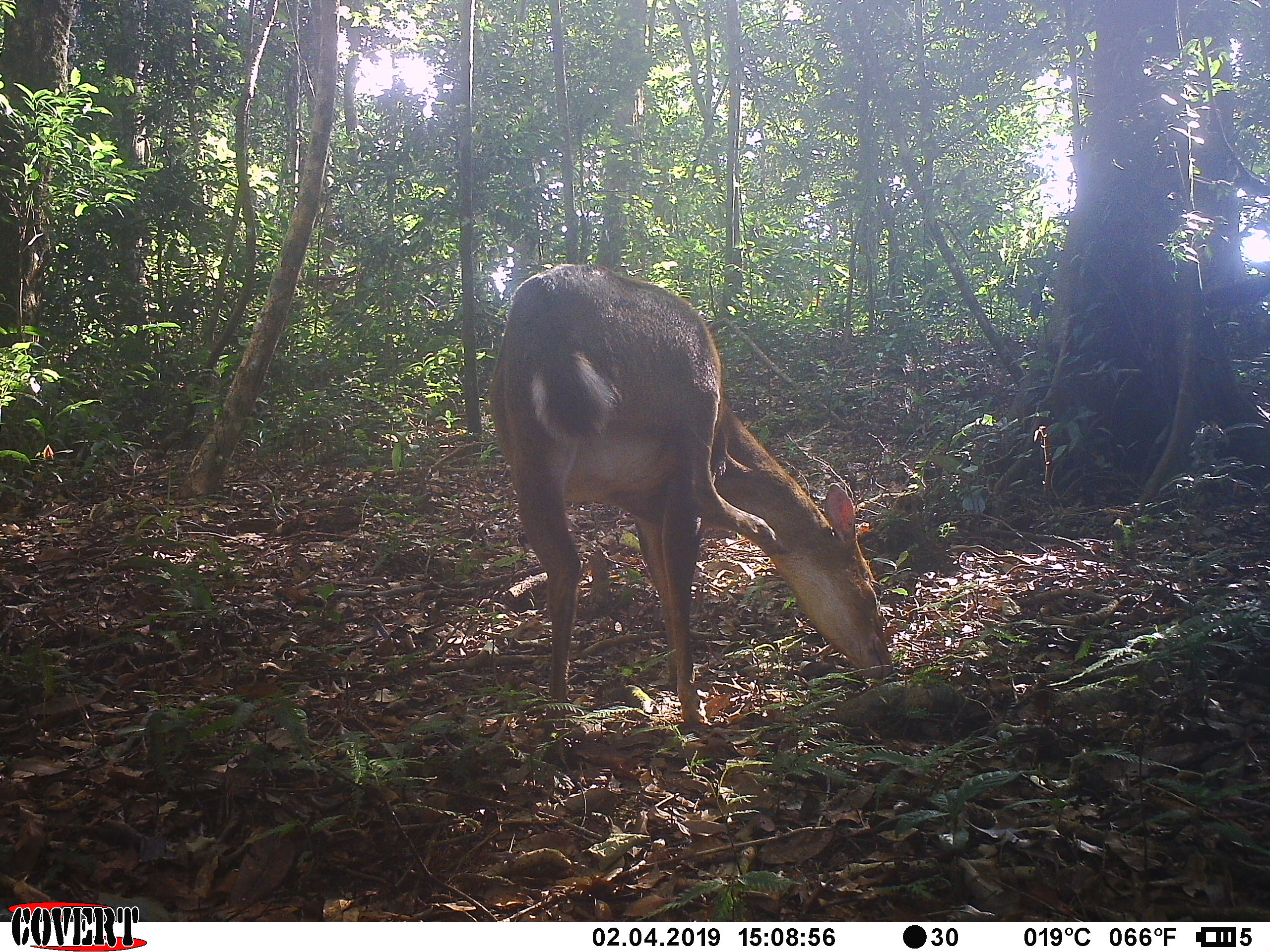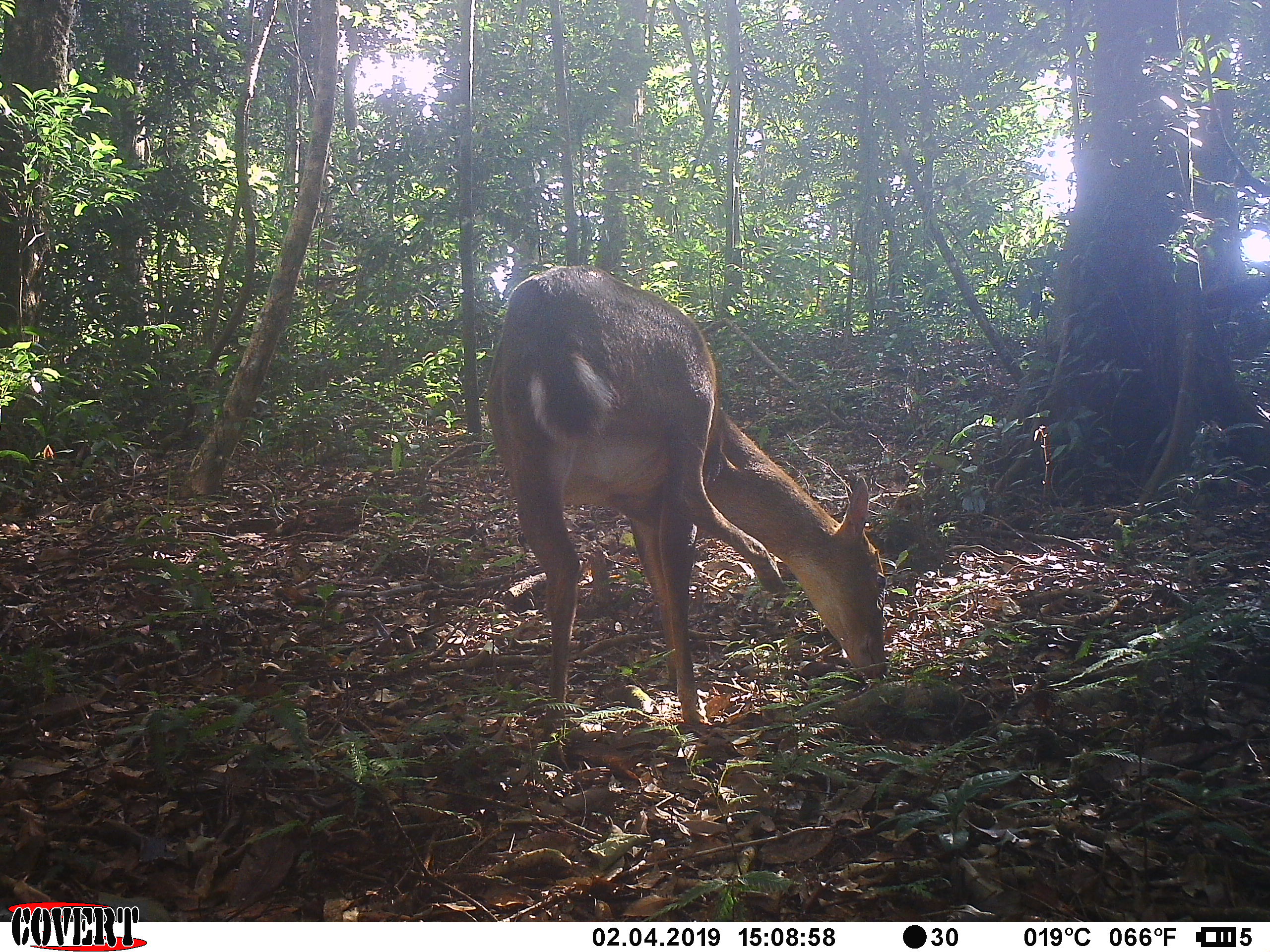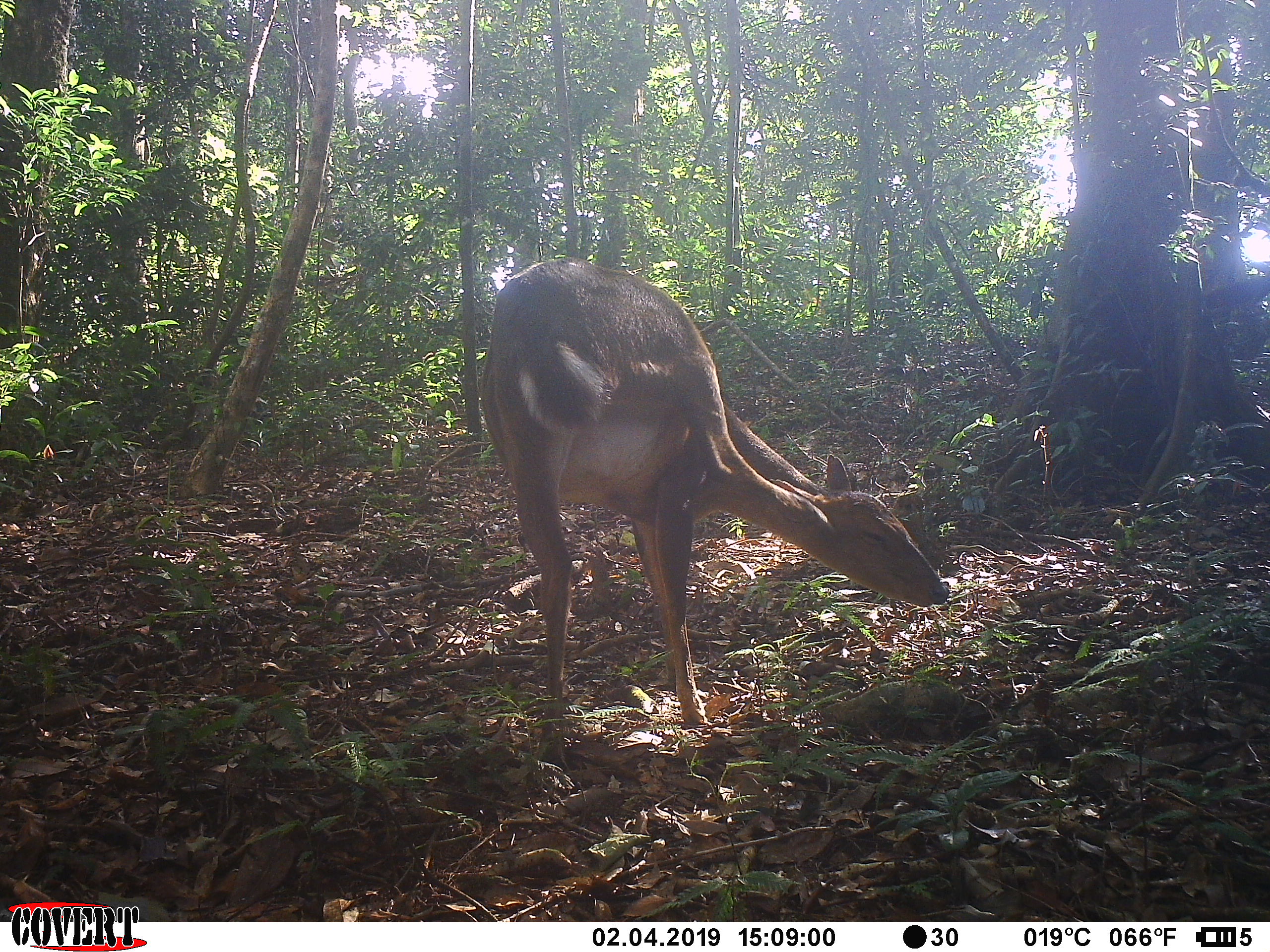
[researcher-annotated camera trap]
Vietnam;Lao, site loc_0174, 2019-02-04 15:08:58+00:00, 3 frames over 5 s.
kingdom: Animalia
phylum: Chordata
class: Mammalia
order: Artiodactyla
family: Cervidae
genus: Muntiacus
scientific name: Muntiacus vuquangensis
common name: large-antlered muntjac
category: large antlered muntjac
Large antlered muntjac (large-antlered muntjac) (Muntiacus vuquangensis). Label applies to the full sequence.